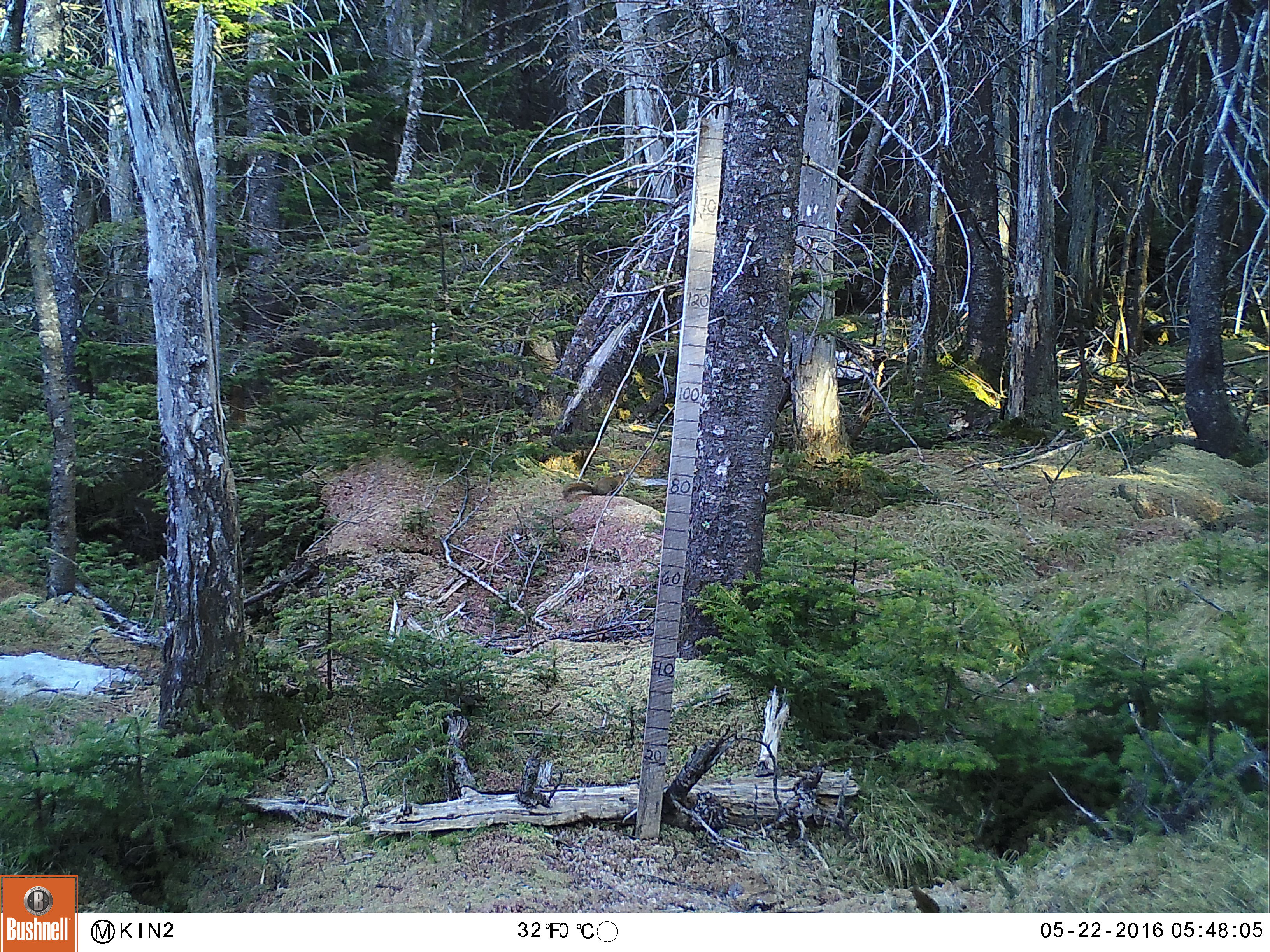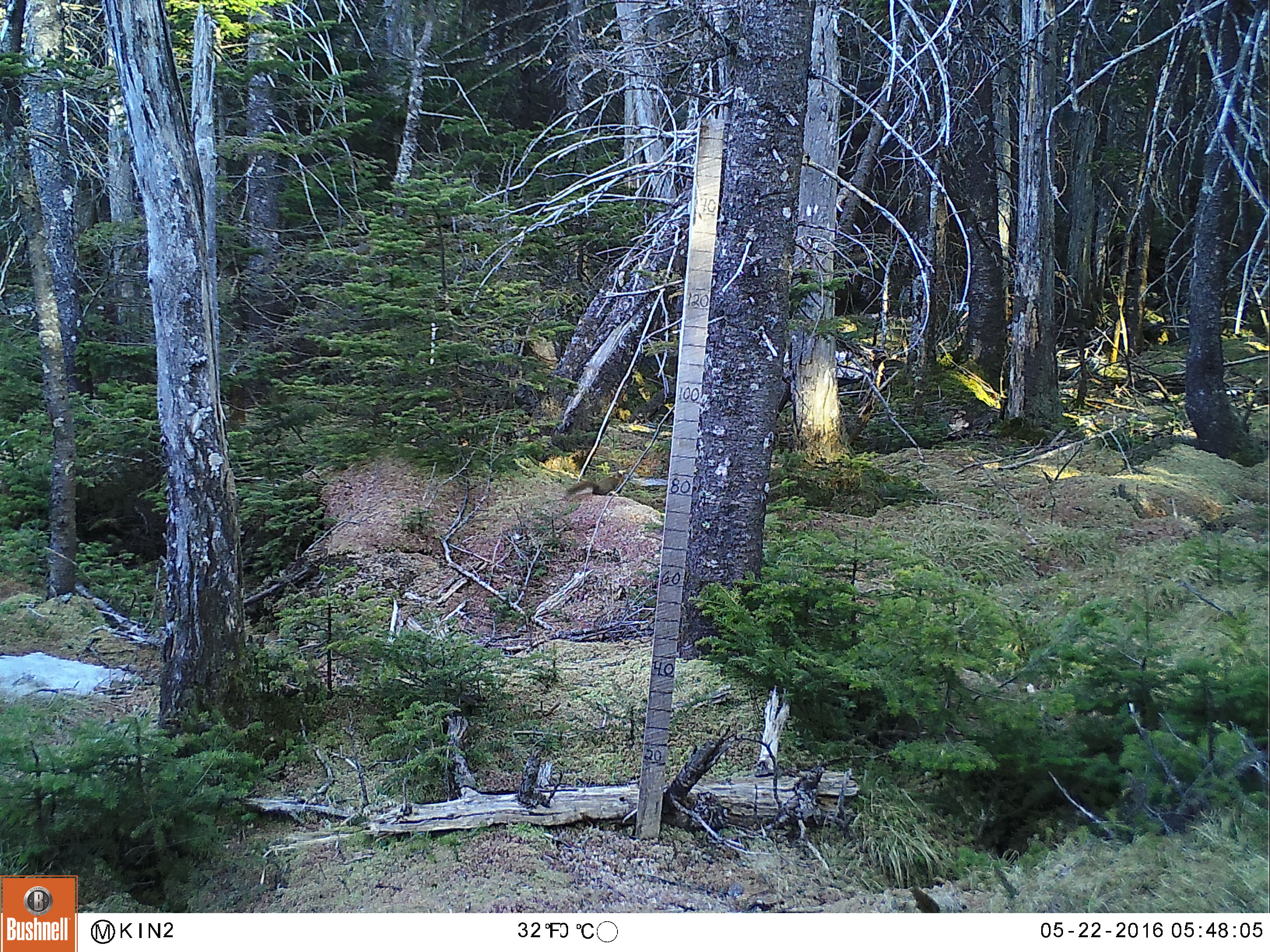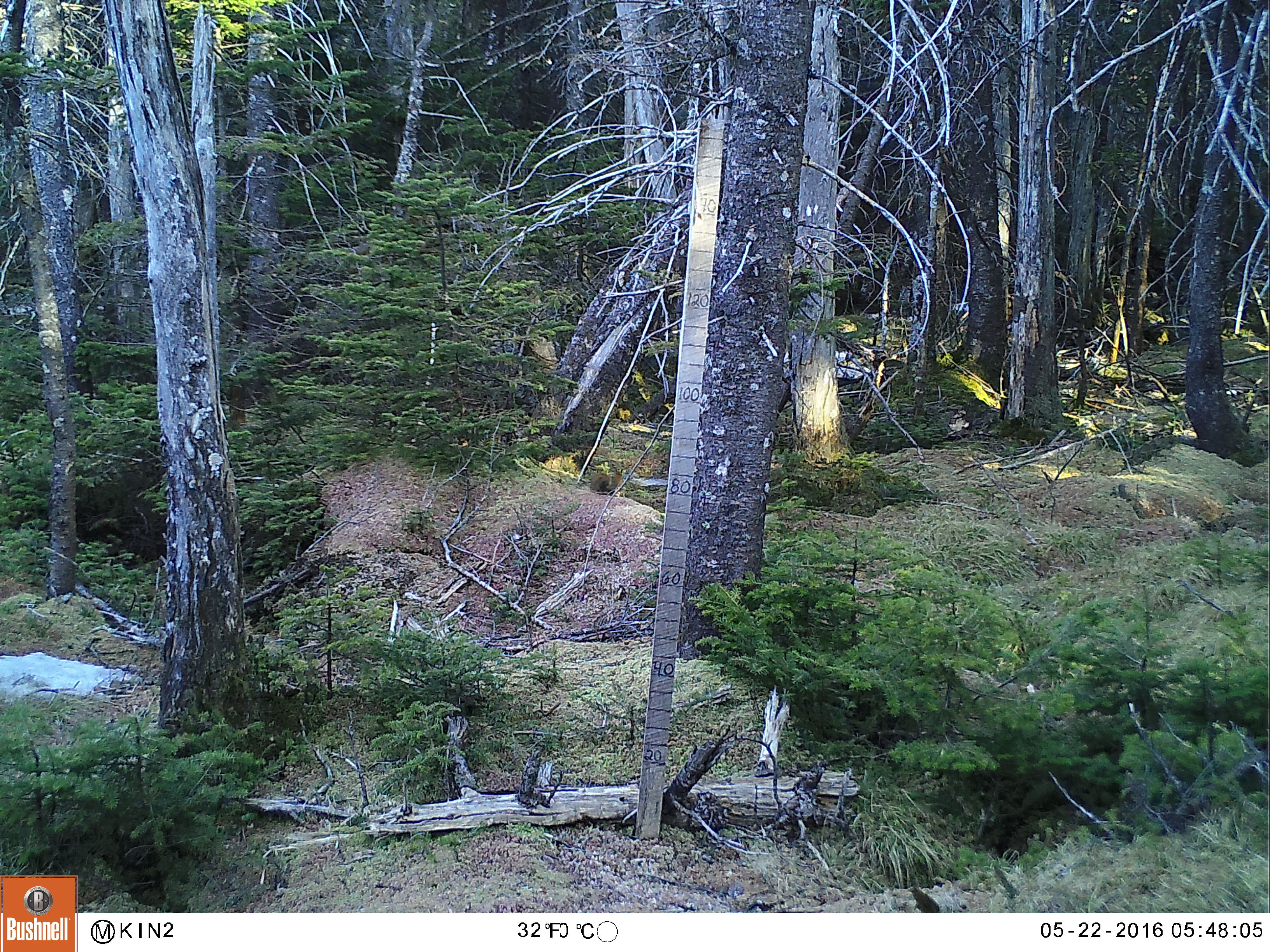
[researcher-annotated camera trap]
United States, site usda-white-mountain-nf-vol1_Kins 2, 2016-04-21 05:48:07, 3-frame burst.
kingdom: Animalia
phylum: Chordata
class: Mammalia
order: Rodentia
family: Sciuridae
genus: Tamiasciurus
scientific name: Tamiasciurus hudsonicus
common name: red squirrel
Red squirrel (Tamiasciurus hudsonicus).